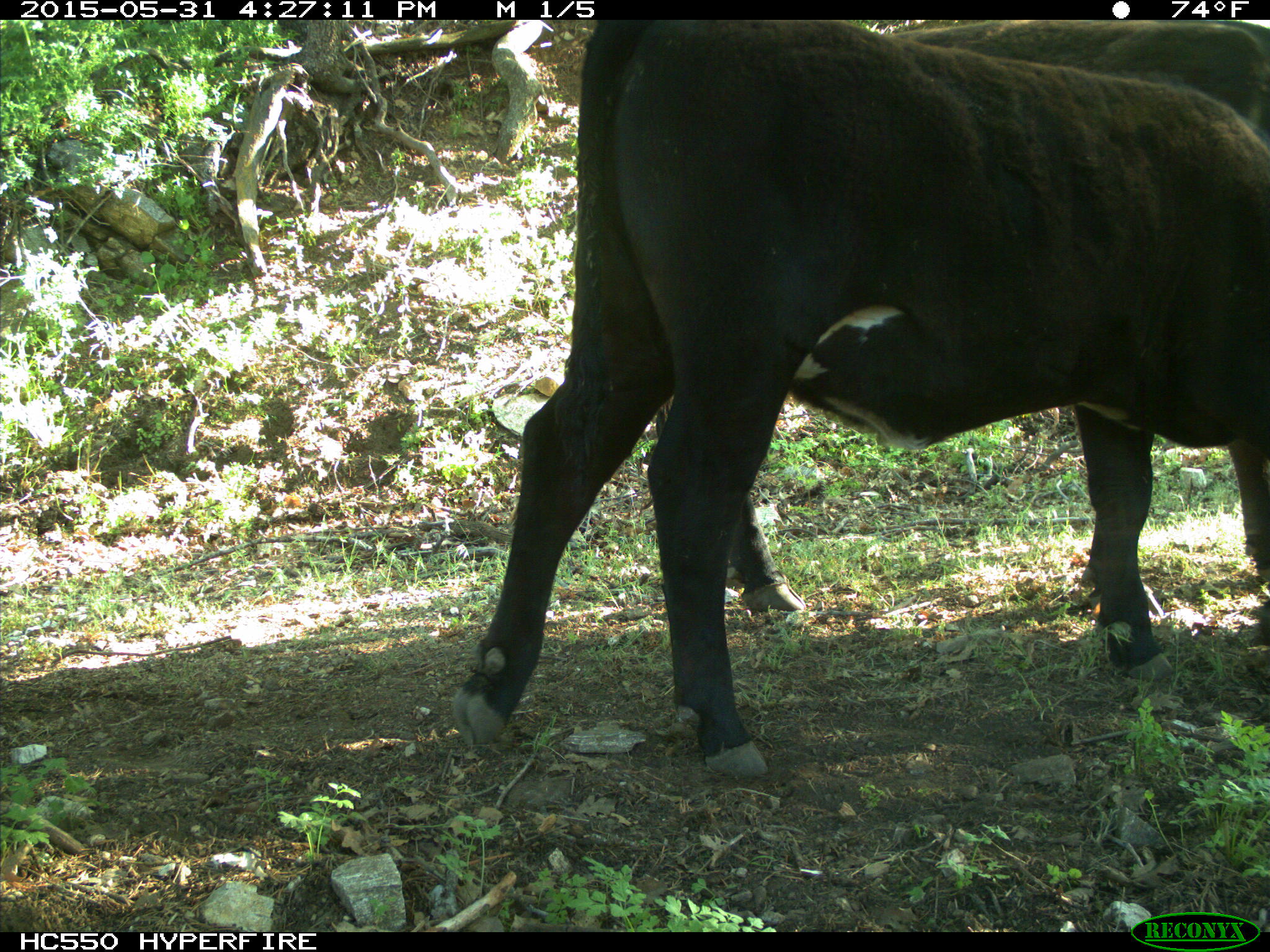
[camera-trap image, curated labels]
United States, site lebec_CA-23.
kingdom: Animalia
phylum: Chordata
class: Mammalia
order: Artiodactyla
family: Bovidae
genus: Bos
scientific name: Bos taurus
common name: domestic cow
Bos taurus (domestic cow).